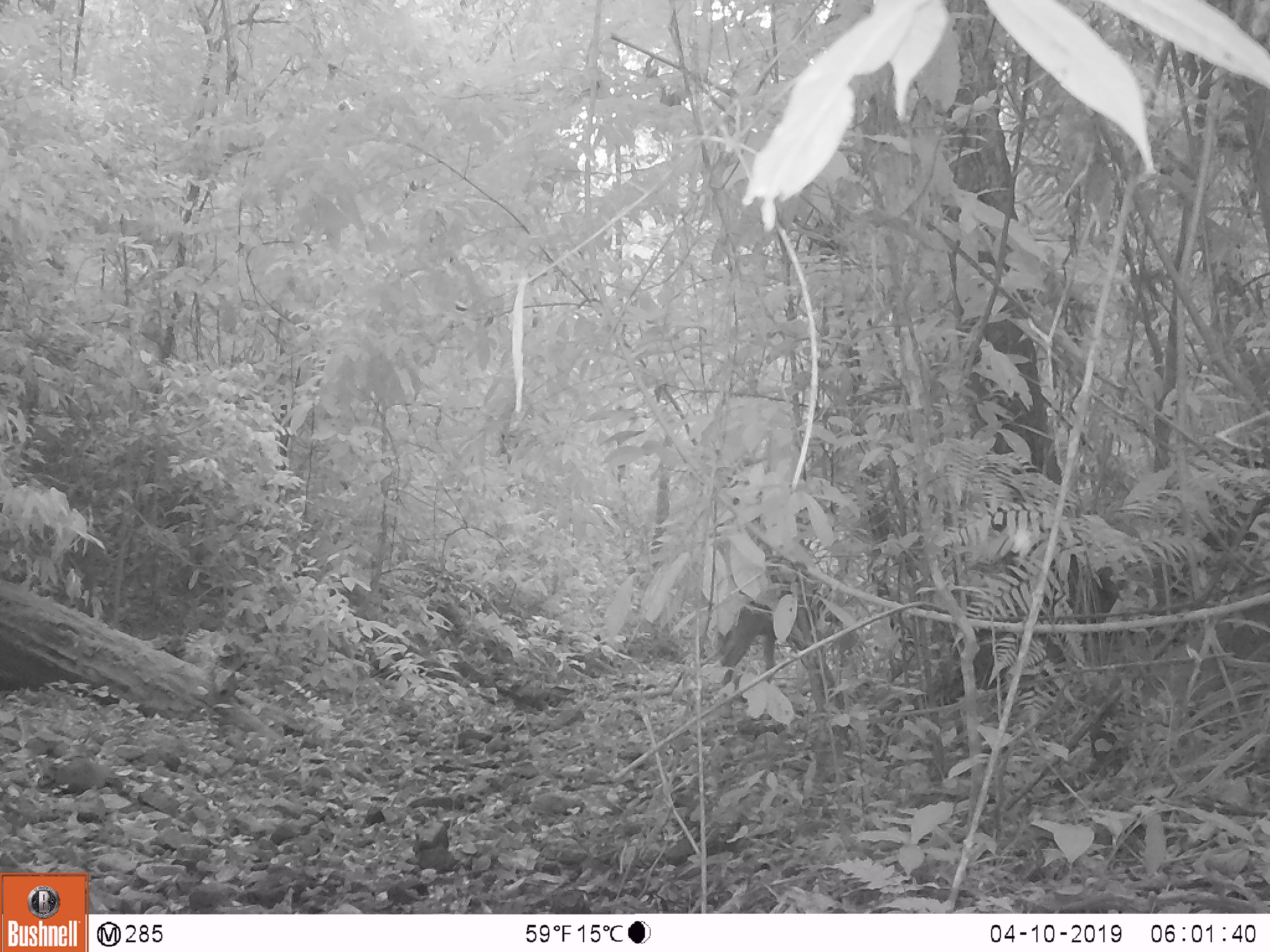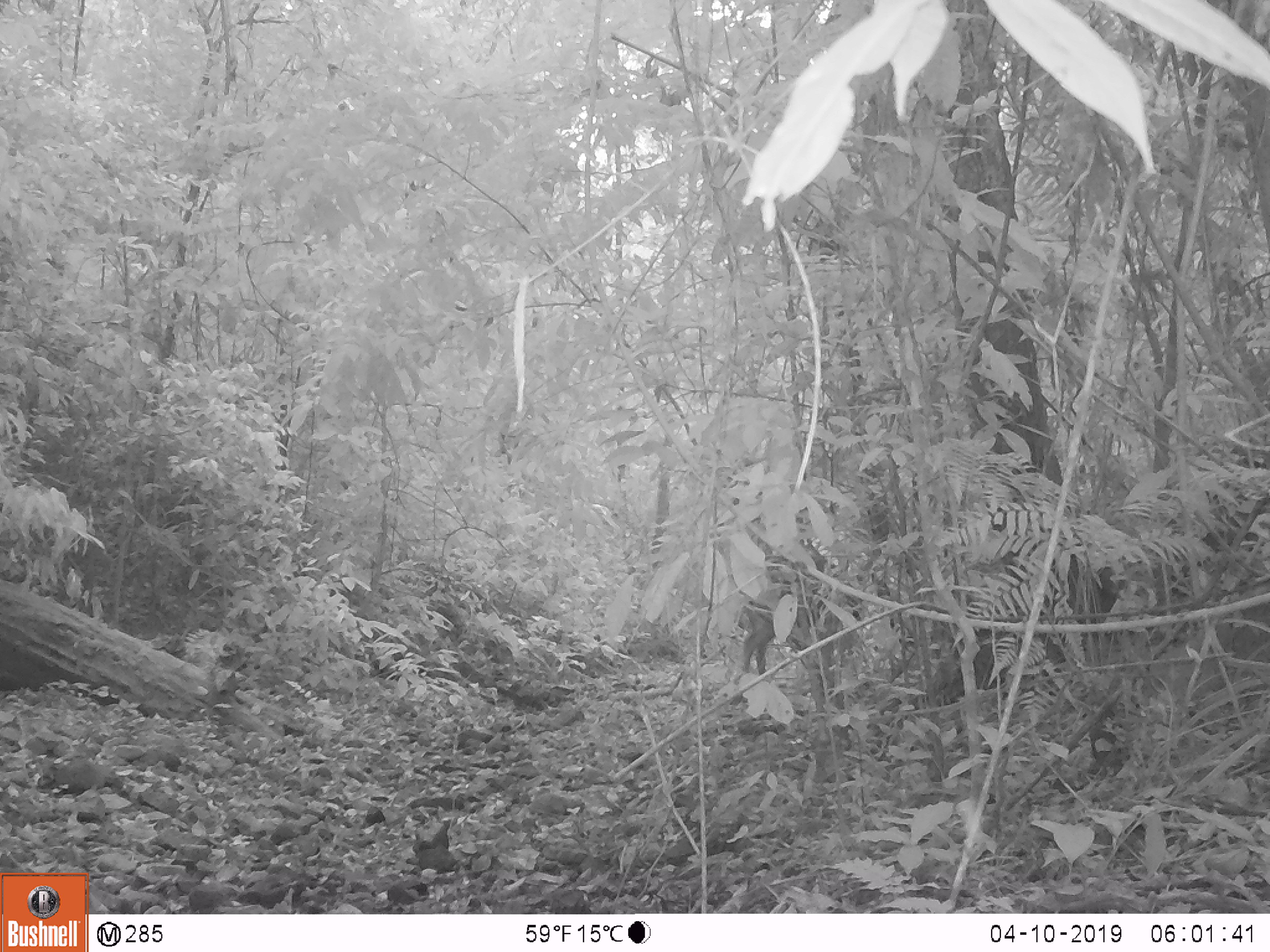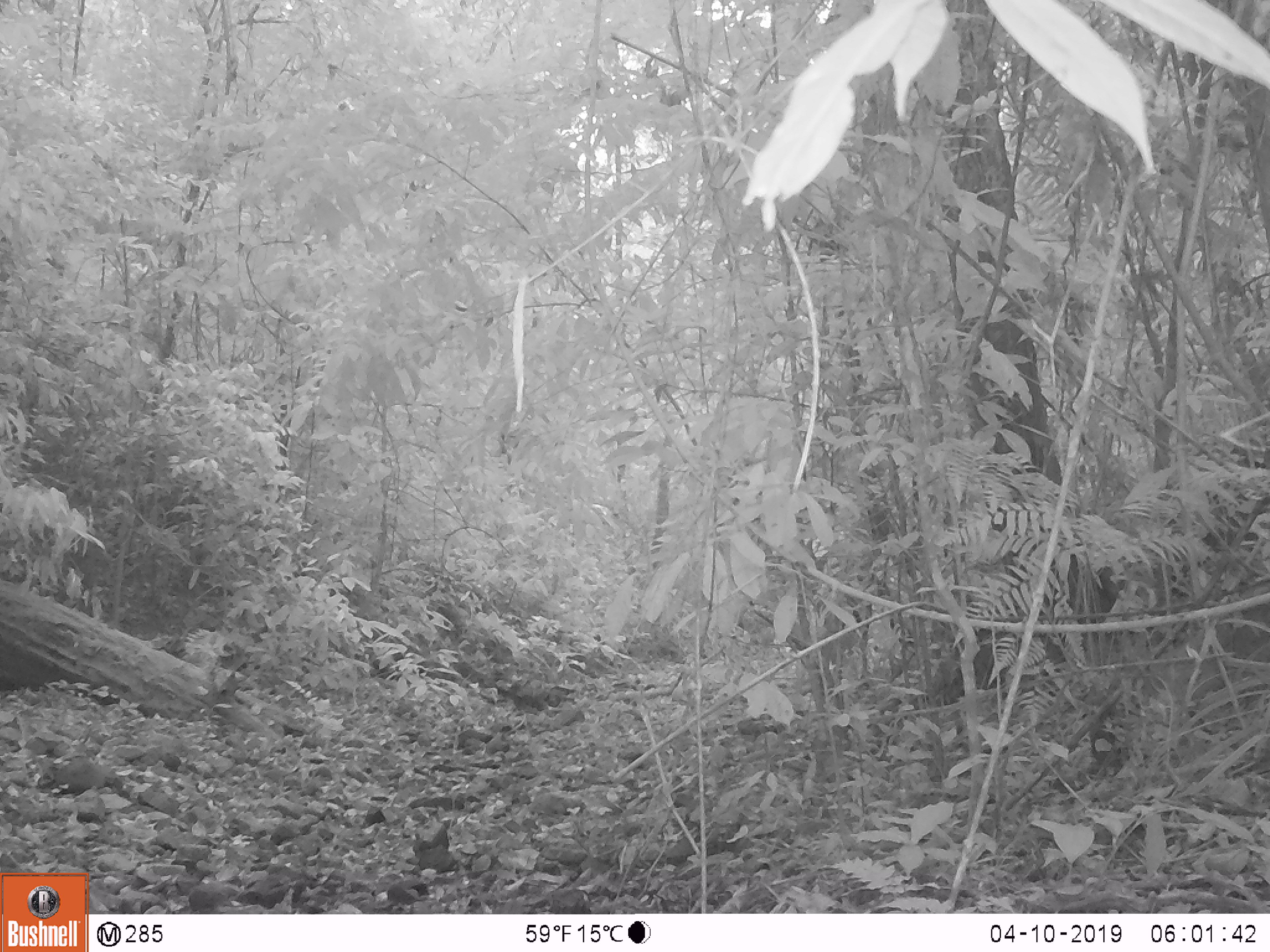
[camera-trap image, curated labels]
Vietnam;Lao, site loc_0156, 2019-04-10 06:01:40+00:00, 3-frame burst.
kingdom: Animalia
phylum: Chordata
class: Mammalia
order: Artiodactyla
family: Cervidae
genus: Rusa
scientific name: Rusa unicolor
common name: sambar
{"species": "sambar (Rusa unicolor)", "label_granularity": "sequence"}